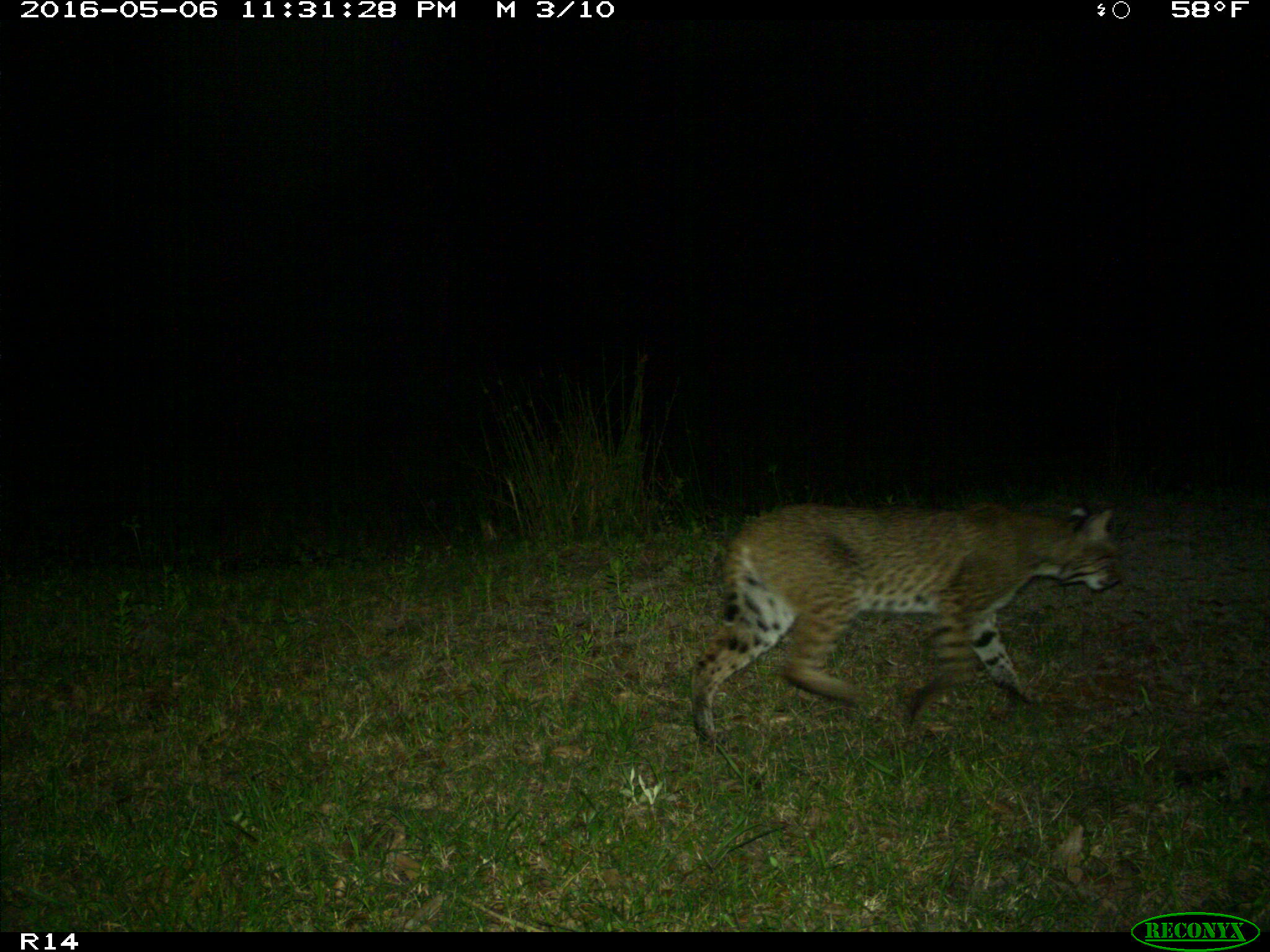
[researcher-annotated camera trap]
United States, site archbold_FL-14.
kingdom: Animalia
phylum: Chordata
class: Mammalia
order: Carnivora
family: Felidae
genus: Lynx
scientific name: Lynx rufus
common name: bobcat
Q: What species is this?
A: Lynx rufus (bobcat).